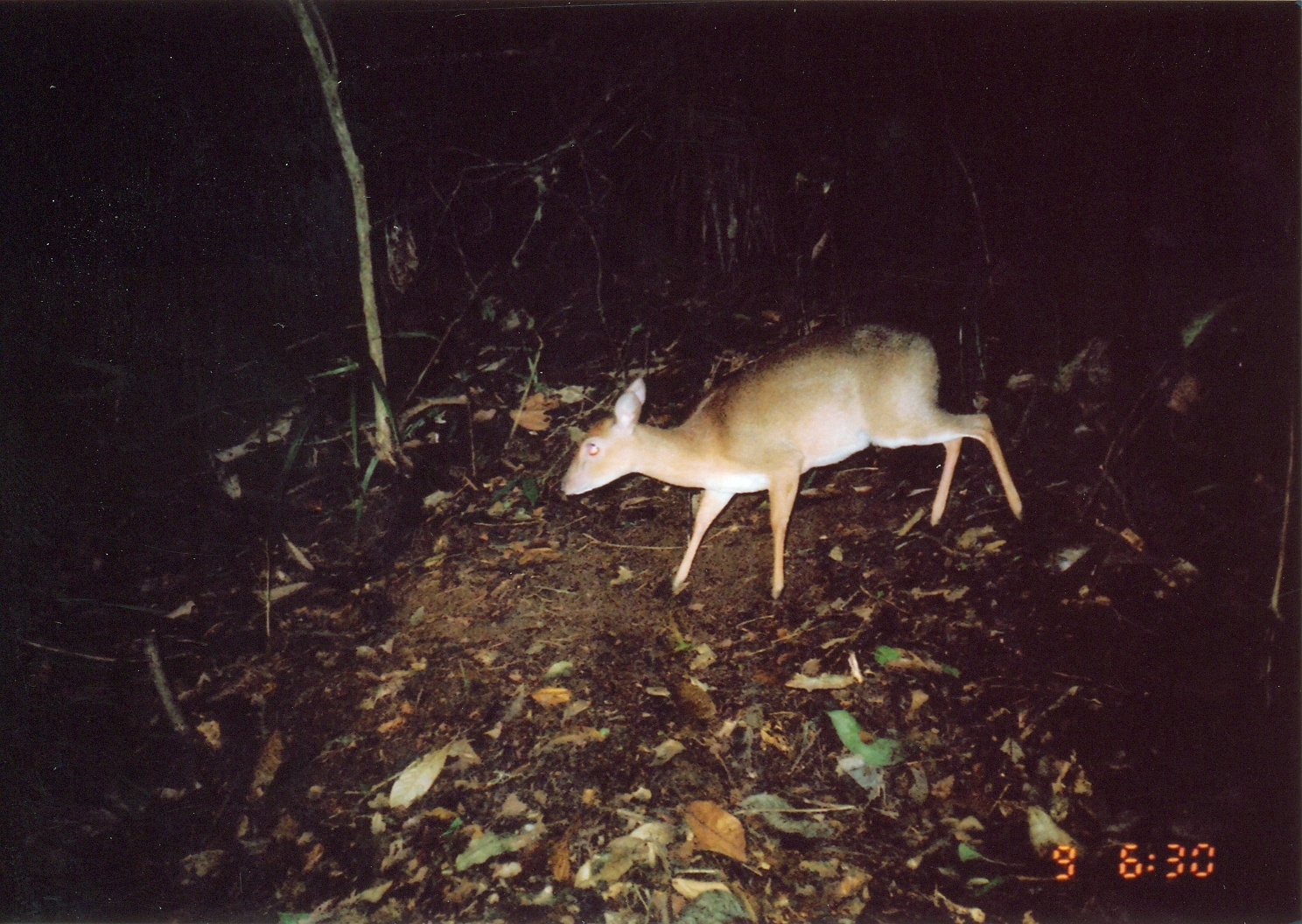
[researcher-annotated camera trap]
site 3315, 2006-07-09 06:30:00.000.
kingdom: Animalia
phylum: Chordata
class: Mammalia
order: Artiodactyla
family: Bovidae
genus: Nesotragus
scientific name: Nesotragus moschatus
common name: suni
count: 1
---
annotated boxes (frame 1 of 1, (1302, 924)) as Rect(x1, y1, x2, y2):
nesotragus moschatus: Rect(559, 320, 1023, 598)